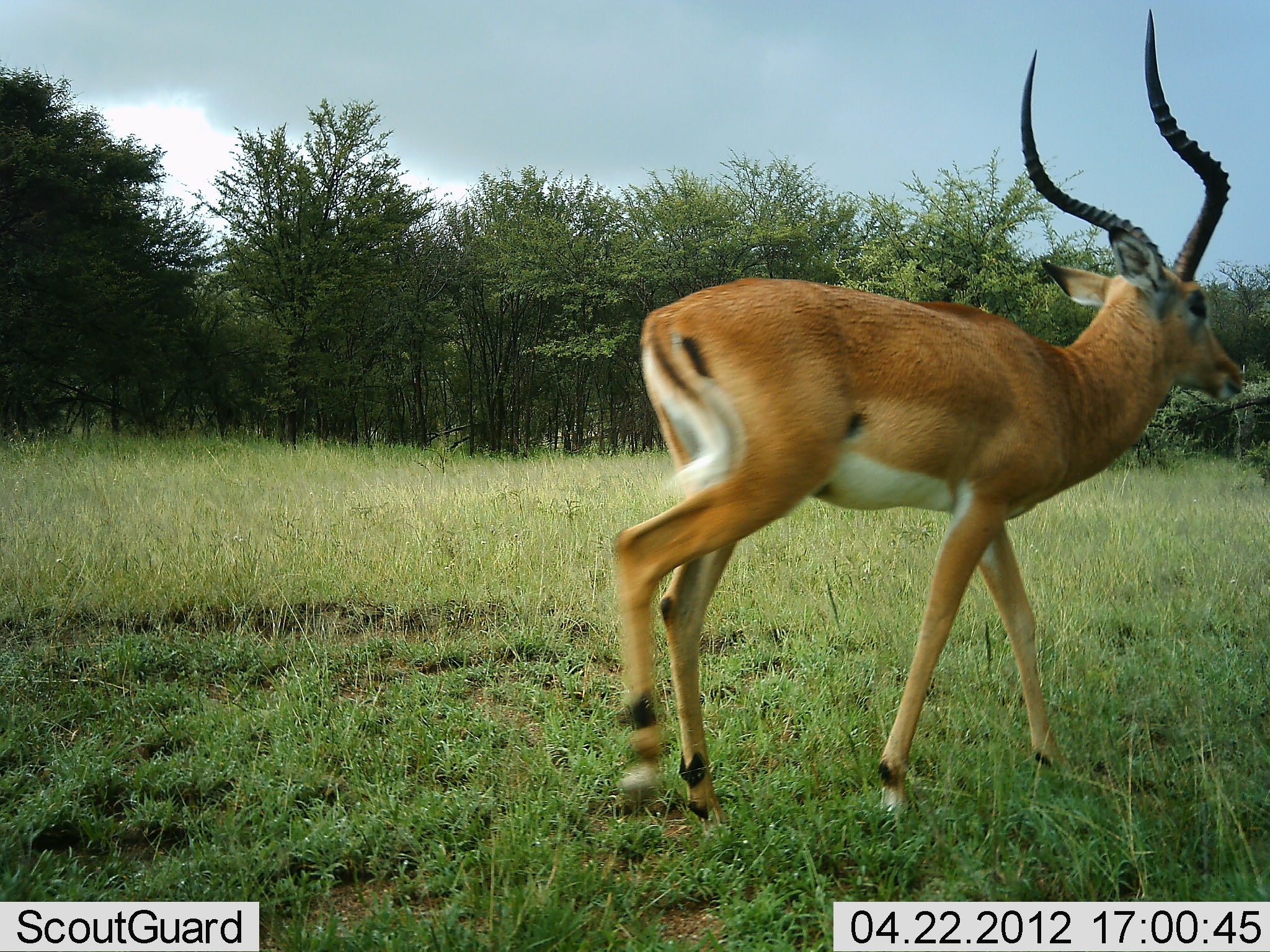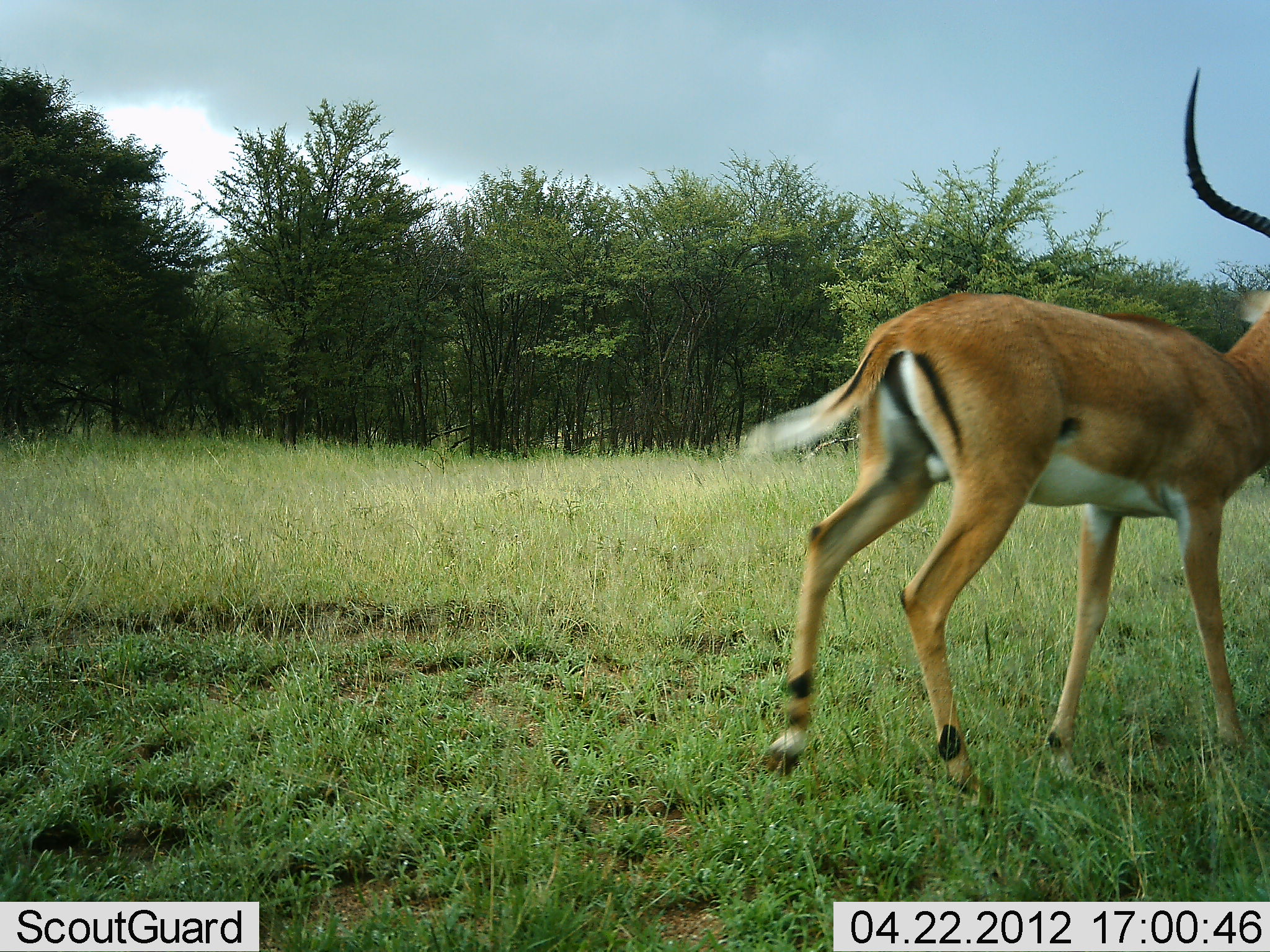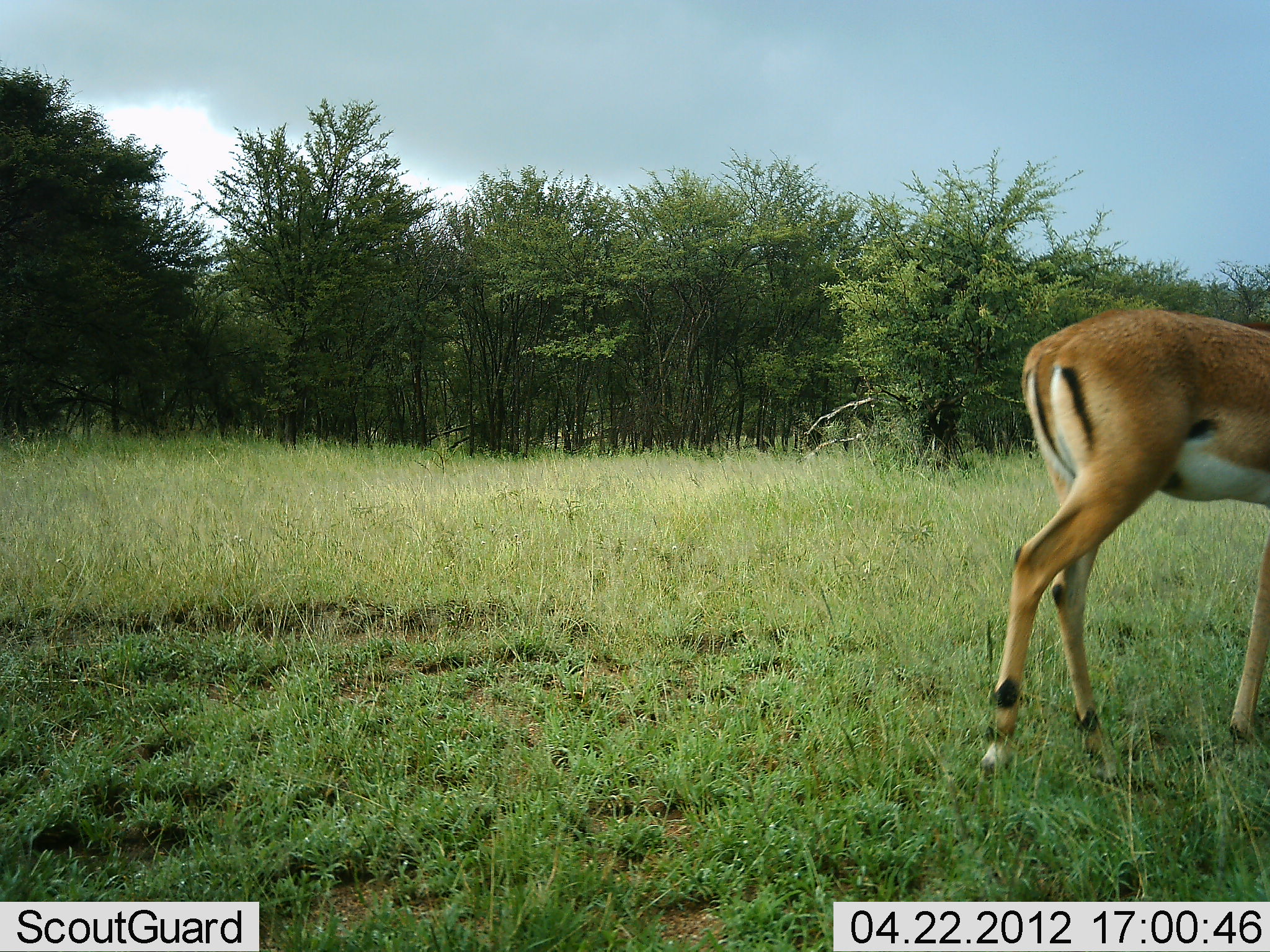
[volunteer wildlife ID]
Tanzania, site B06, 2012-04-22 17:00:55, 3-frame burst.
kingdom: Animalia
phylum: Chordata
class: Mammalia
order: Artiodactyla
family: Bovidae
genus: Aepyceros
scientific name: Aepyceros melampus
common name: impala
Impala (Aepyceros melampus), count 1. Behavior (volunteer vote fractions): standing 7%, resting 0%, moving 100%, interacting 0%. Young present (vote fraction): 0%. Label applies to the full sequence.